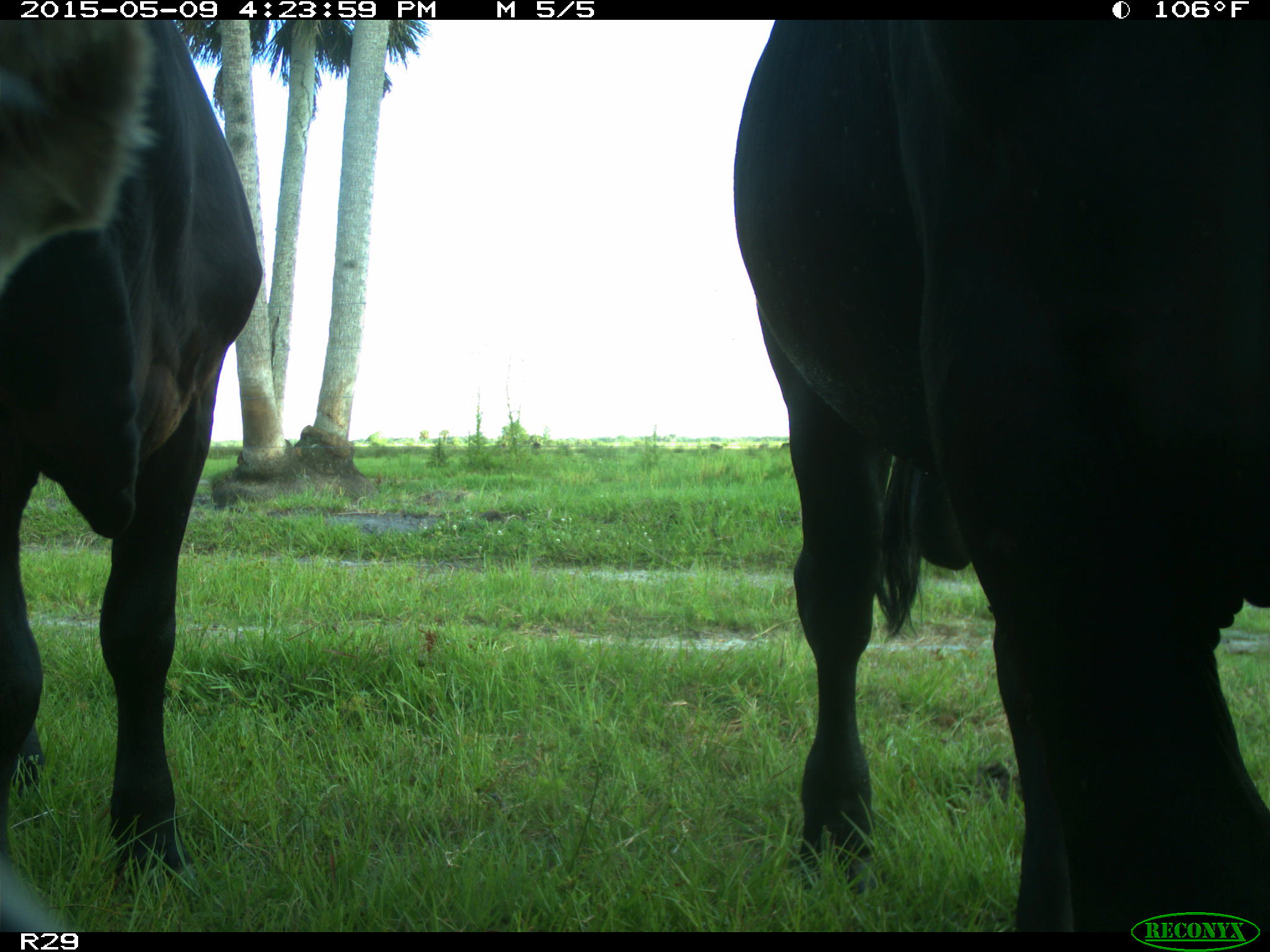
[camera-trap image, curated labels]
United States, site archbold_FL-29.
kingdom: Animalia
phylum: Chordata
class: Mammalia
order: Artiodactyla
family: Bovidae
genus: Bos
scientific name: Bos taurus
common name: domestic cow